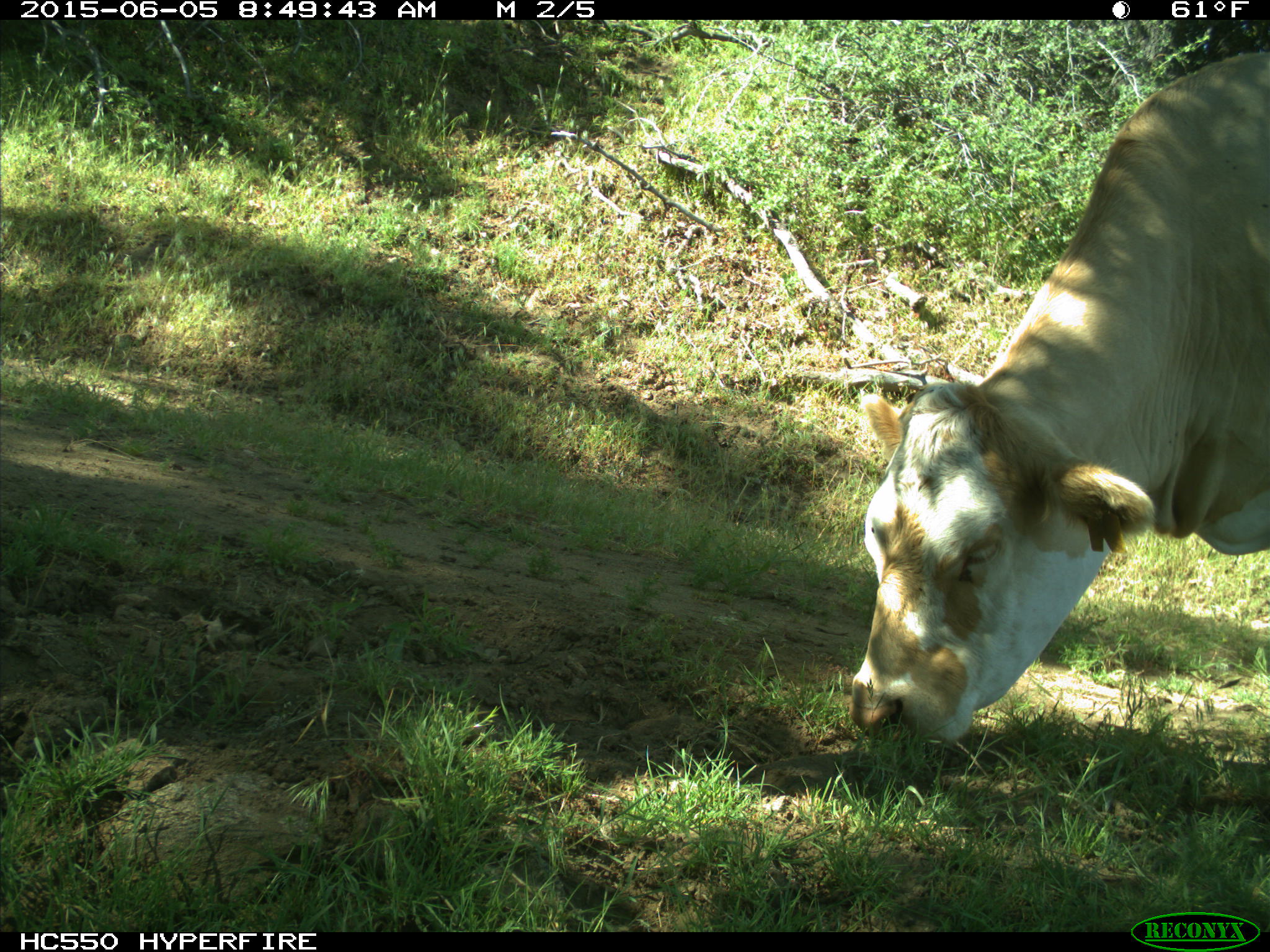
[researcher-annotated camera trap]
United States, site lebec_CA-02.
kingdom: Animalia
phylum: Chordata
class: Mammalia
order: Artiodactyla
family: Bovidae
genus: Bos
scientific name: Bos taurus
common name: domestic cow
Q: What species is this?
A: Bos taurus (domestic cow).